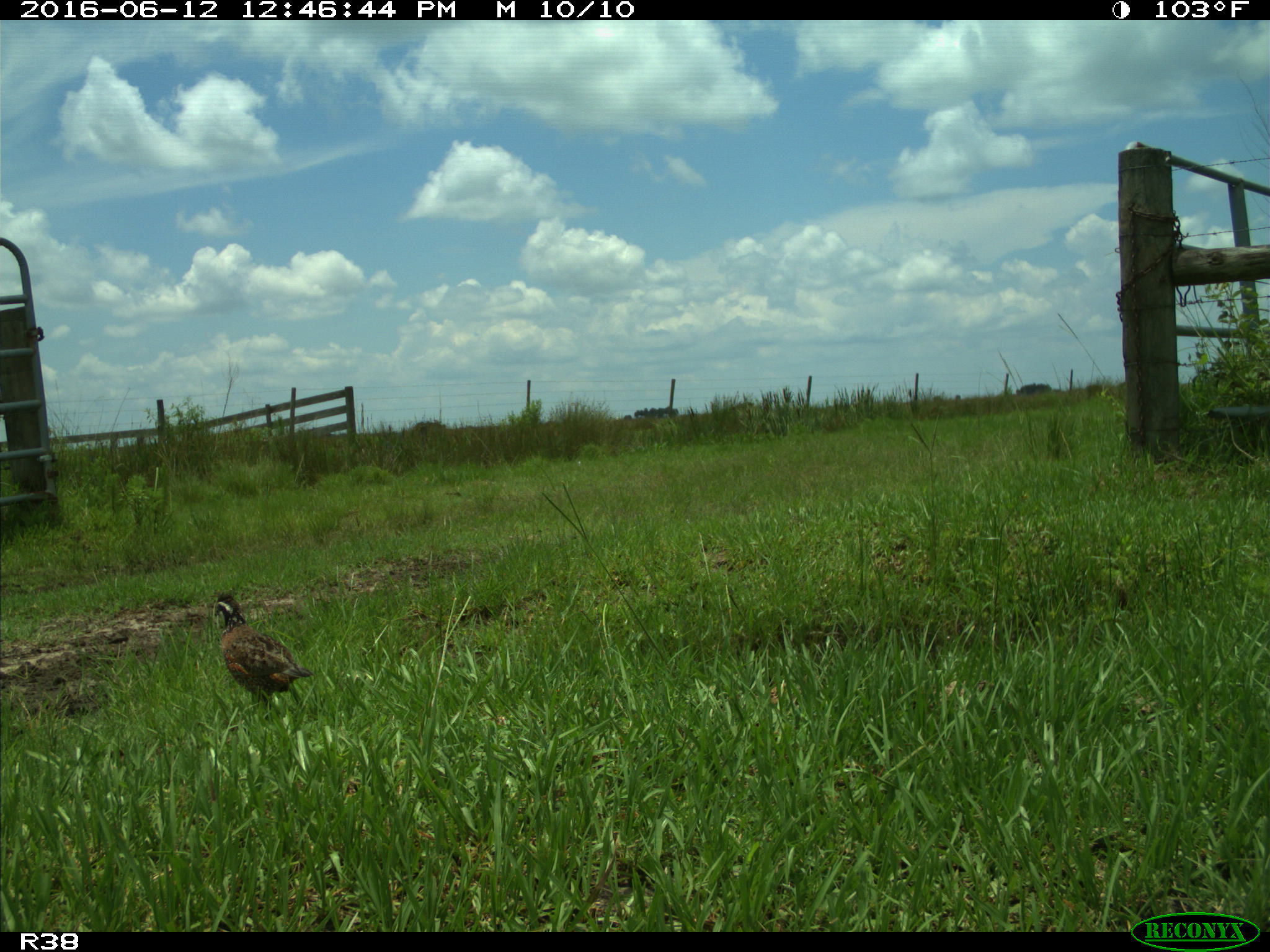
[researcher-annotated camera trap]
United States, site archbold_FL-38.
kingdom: Animalia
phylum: Chordata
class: Aves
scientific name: Aves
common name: birds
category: unidentified bird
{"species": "unidentified bird (birds) (Aves)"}